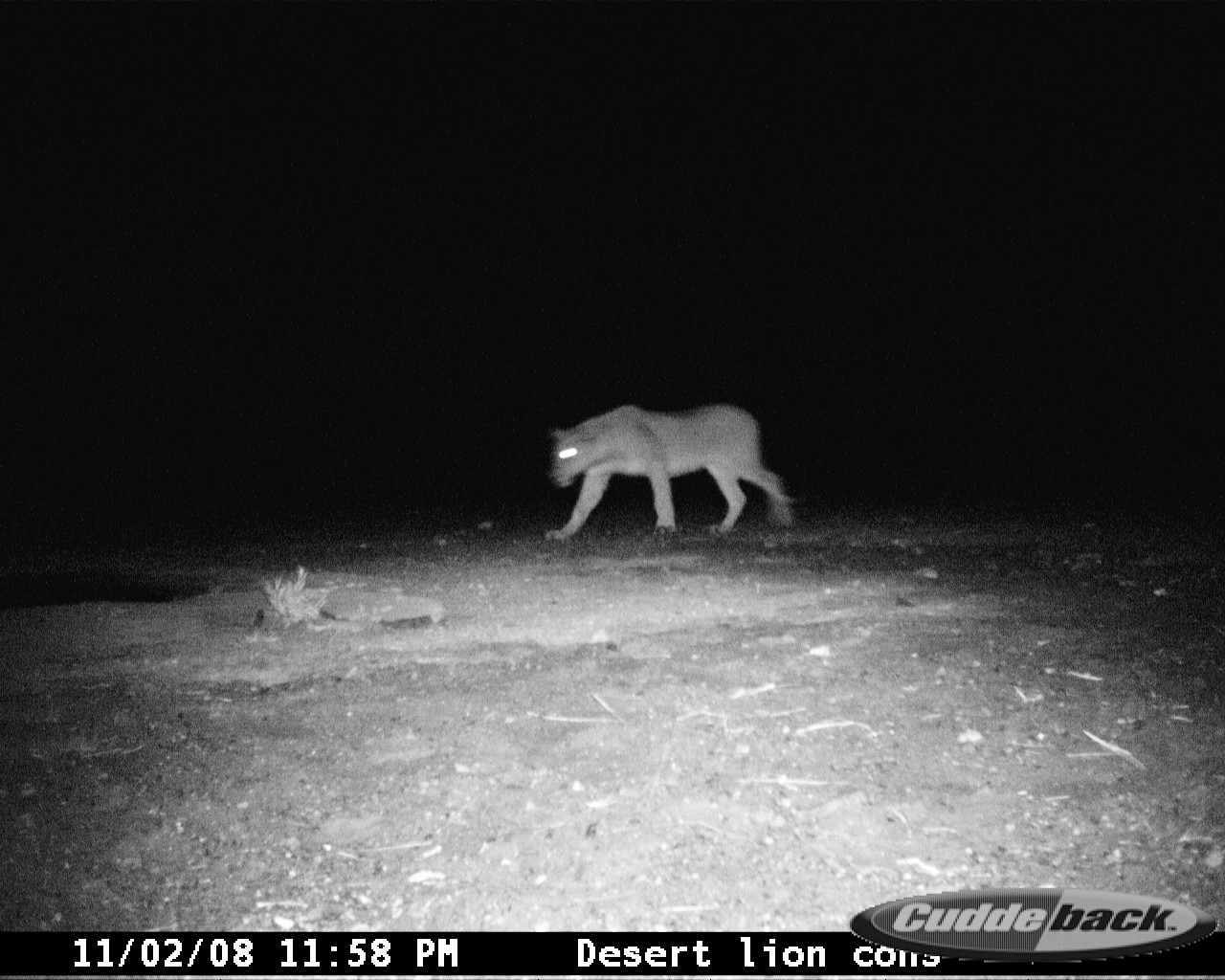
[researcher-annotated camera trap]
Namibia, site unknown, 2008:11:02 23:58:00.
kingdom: Animalia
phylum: Chordata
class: Mammalia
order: Carnivora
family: Felidae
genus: Panthera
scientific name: Panthera leo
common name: lion